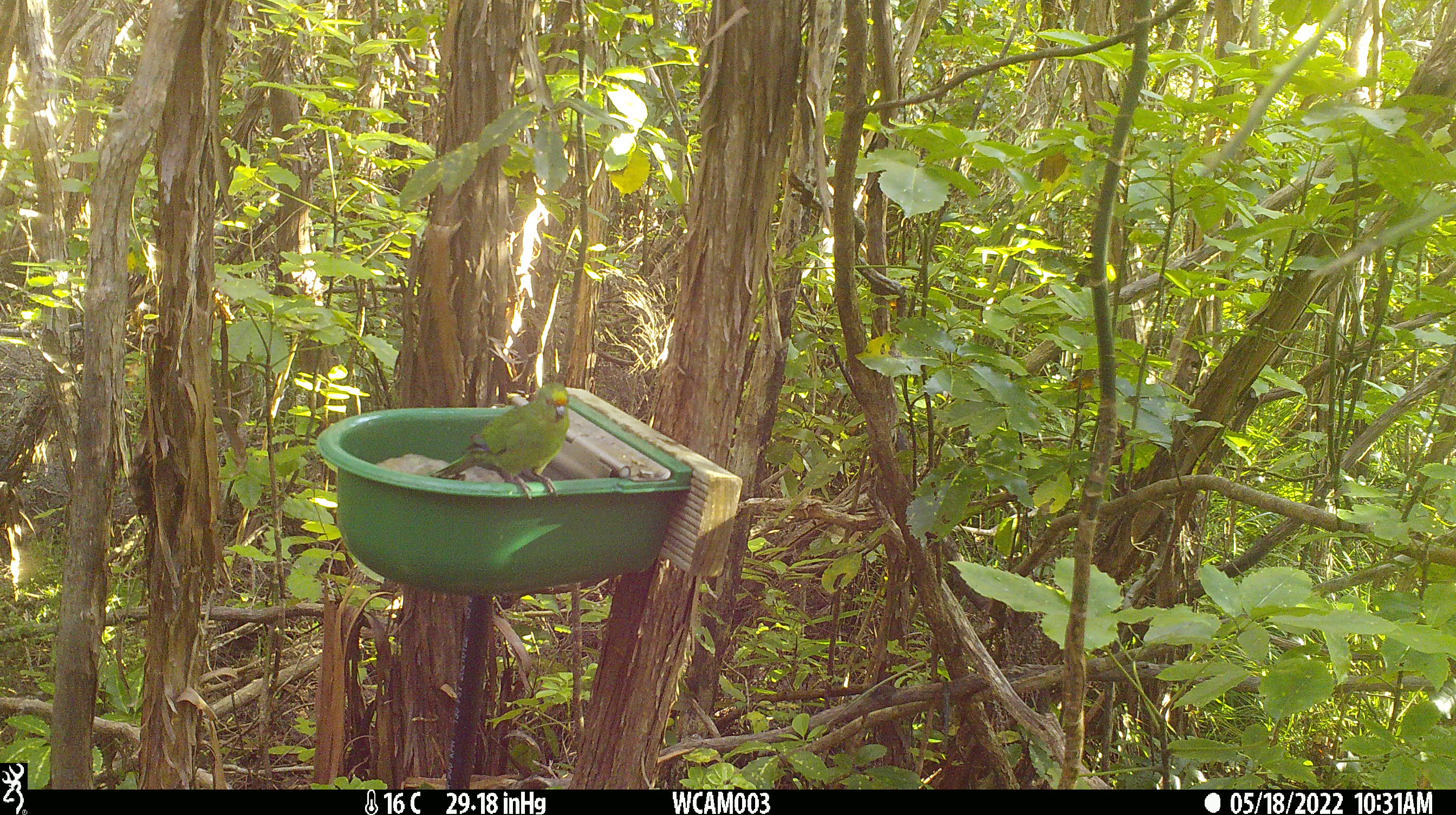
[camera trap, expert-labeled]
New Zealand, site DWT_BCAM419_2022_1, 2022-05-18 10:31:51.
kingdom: Animalia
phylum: Chordata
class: Aves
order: Psittaciformes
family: Psittaculidae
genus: Cyanoramphus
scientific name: Cyanoramphus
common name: parakeet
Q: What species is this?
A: Parakeet (Cyanoramphus).